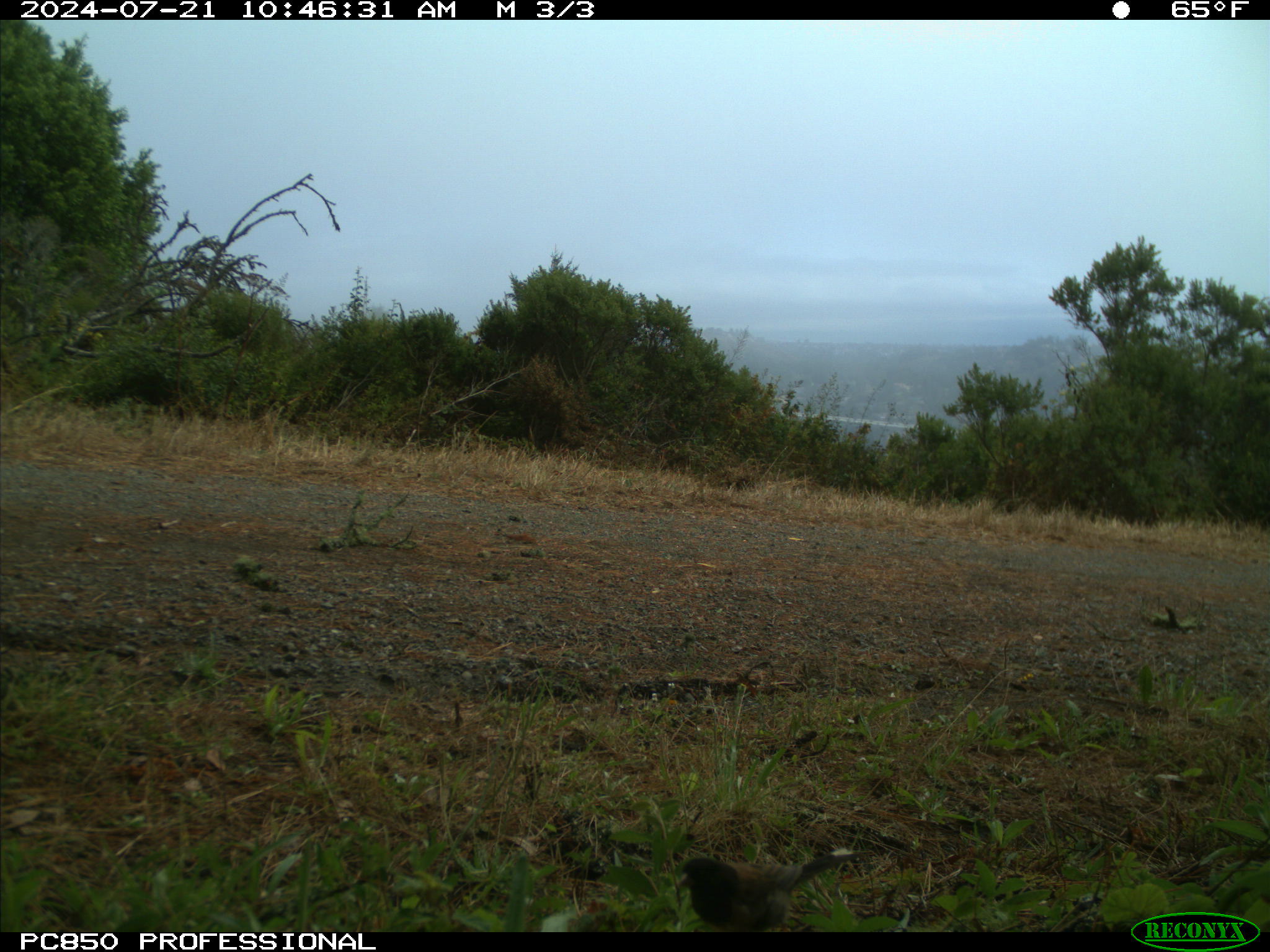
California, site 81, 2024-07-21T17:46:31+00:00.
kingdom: Animalia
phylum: Chordata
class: Aves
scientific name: Aves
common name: bird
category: unknown bird